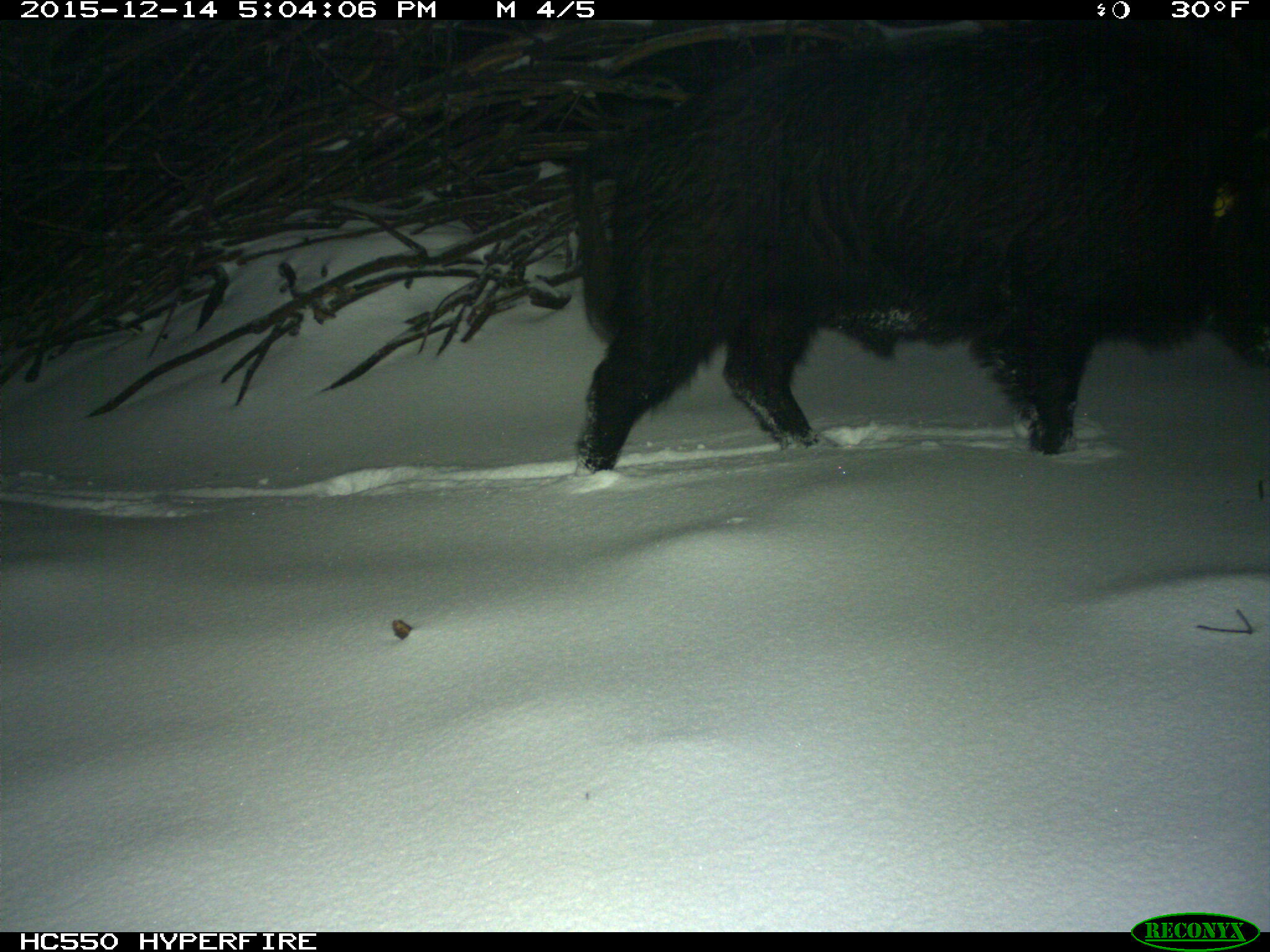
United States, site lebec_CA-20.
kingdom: Animalia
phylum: Chordata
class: Mammalia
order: Artiodactyla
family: Suidae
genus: Sus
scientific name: Sus scrofa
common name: wild boar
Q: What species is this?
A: Sus scrofa (wild boar).